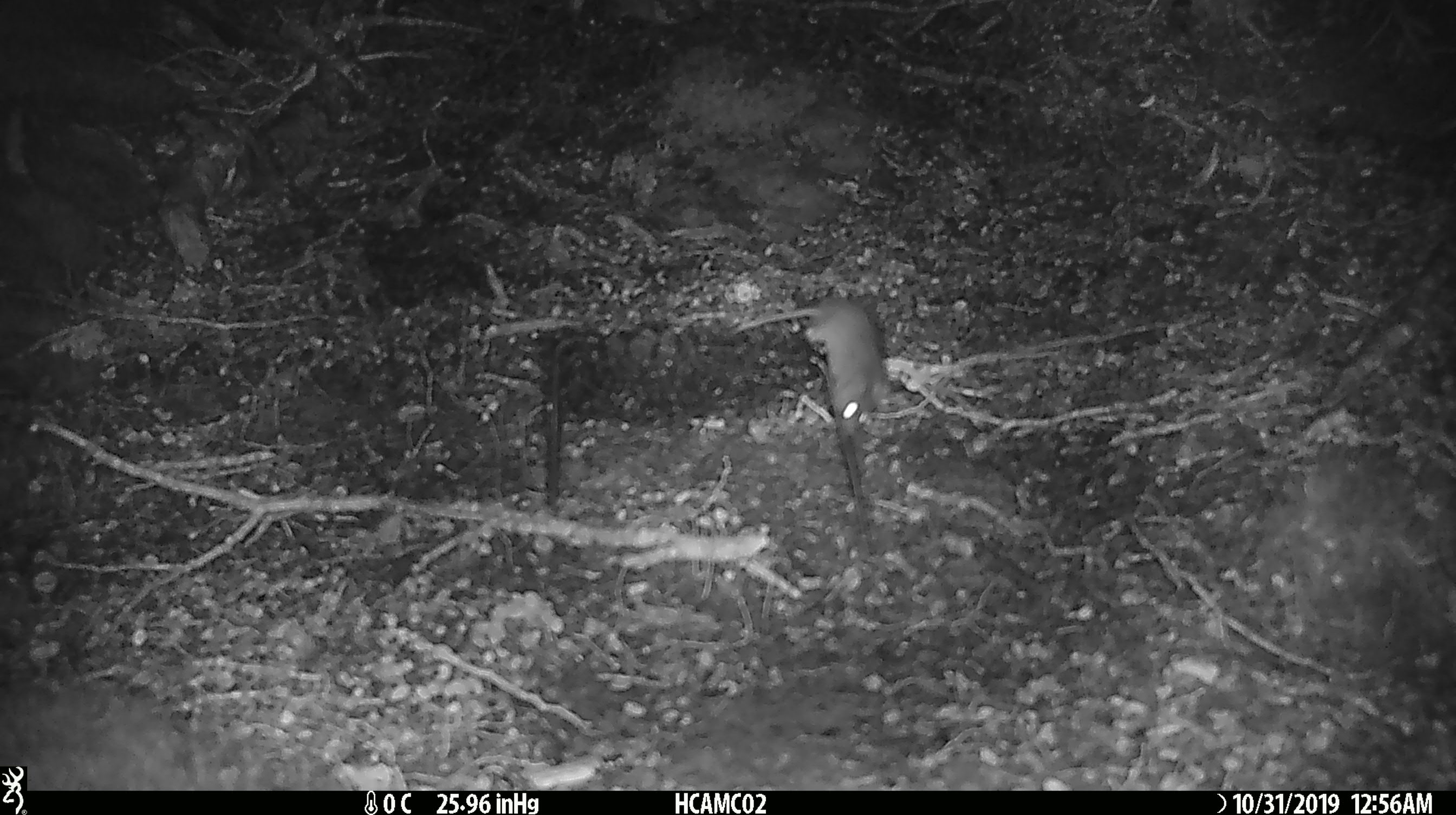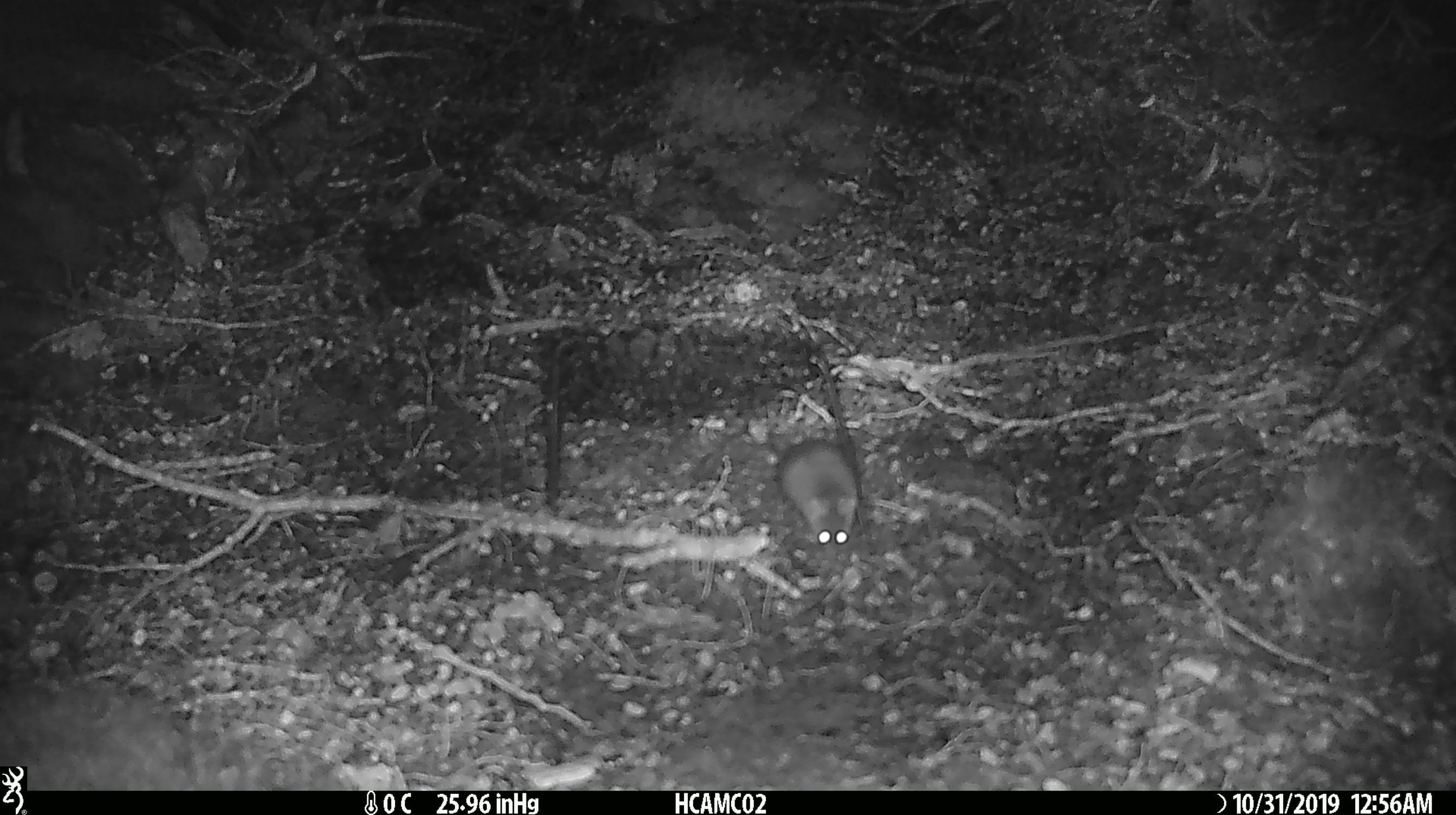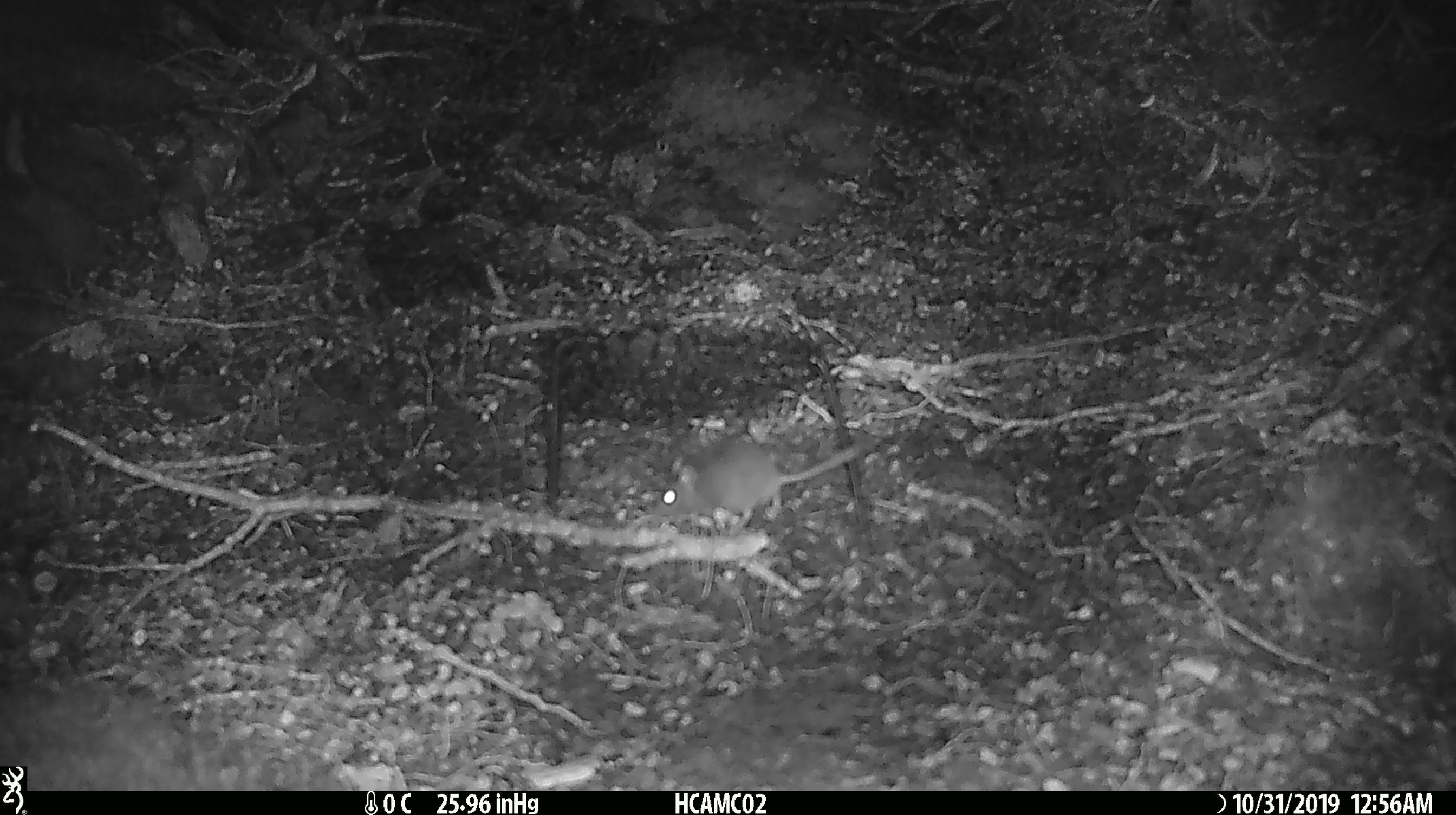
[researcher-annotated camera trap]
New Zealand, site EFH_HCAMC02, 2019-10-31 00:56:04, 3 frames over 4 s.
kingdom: Animalia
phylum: Chordata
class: Mammalia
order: Rodentia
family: Muridae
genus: Mus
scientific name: Mus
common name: mouse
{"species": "mouse (Mus)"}